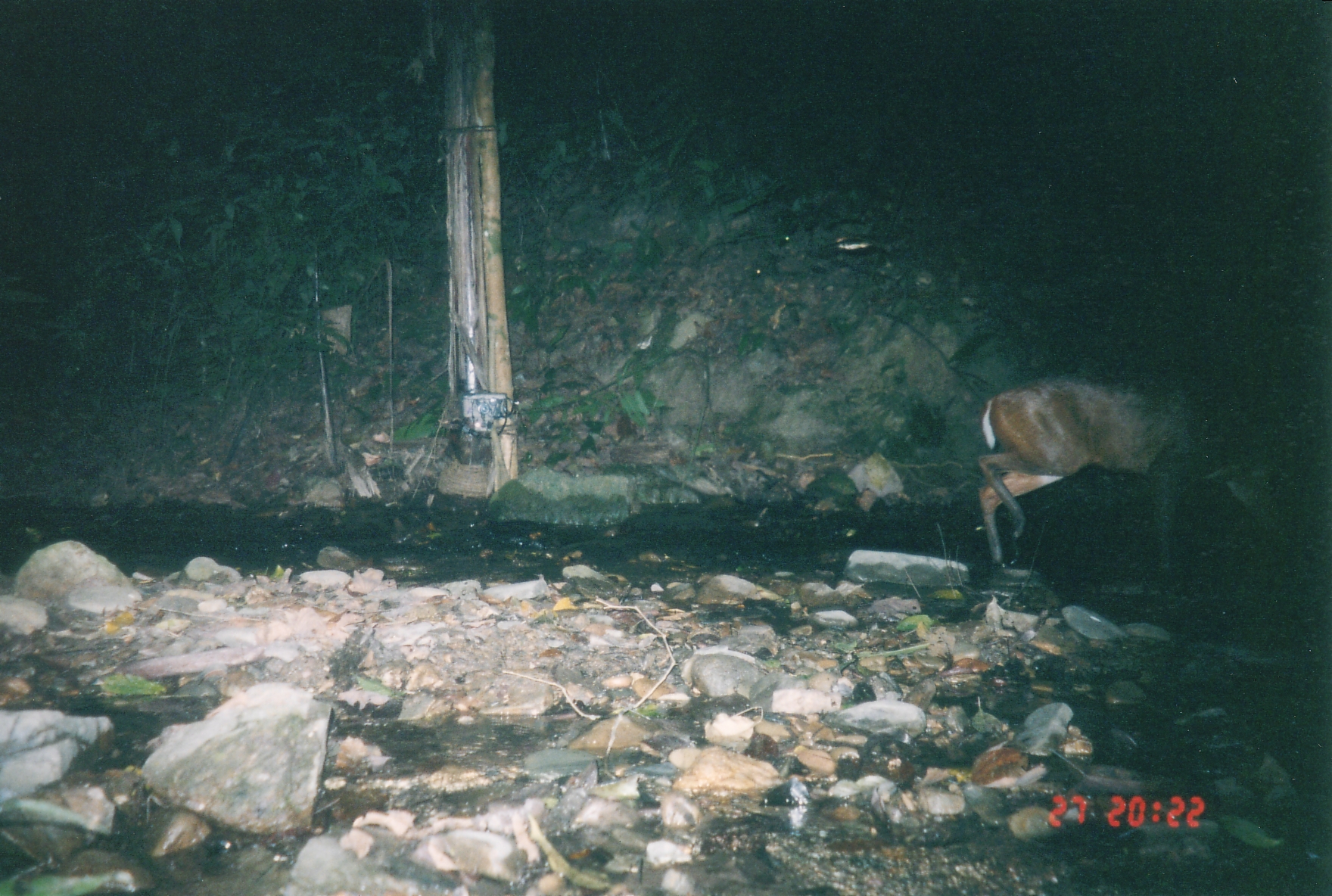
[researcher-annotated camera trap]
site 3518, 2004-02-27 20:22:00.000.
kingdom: Animalia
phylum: Chordata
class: Mammalia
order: Artiodactyla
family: Cervidae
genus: Muntiacus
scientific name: Muntiacus rooseveltorum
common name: roosevelts' muntjac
Muntiacus rooseveltorum (roosevelts' muntjac), count 1.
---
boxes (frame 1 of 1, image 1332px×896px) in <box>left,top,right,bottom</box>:
muntiacus rooseveltorum: <box>976,376,1282,572</box>